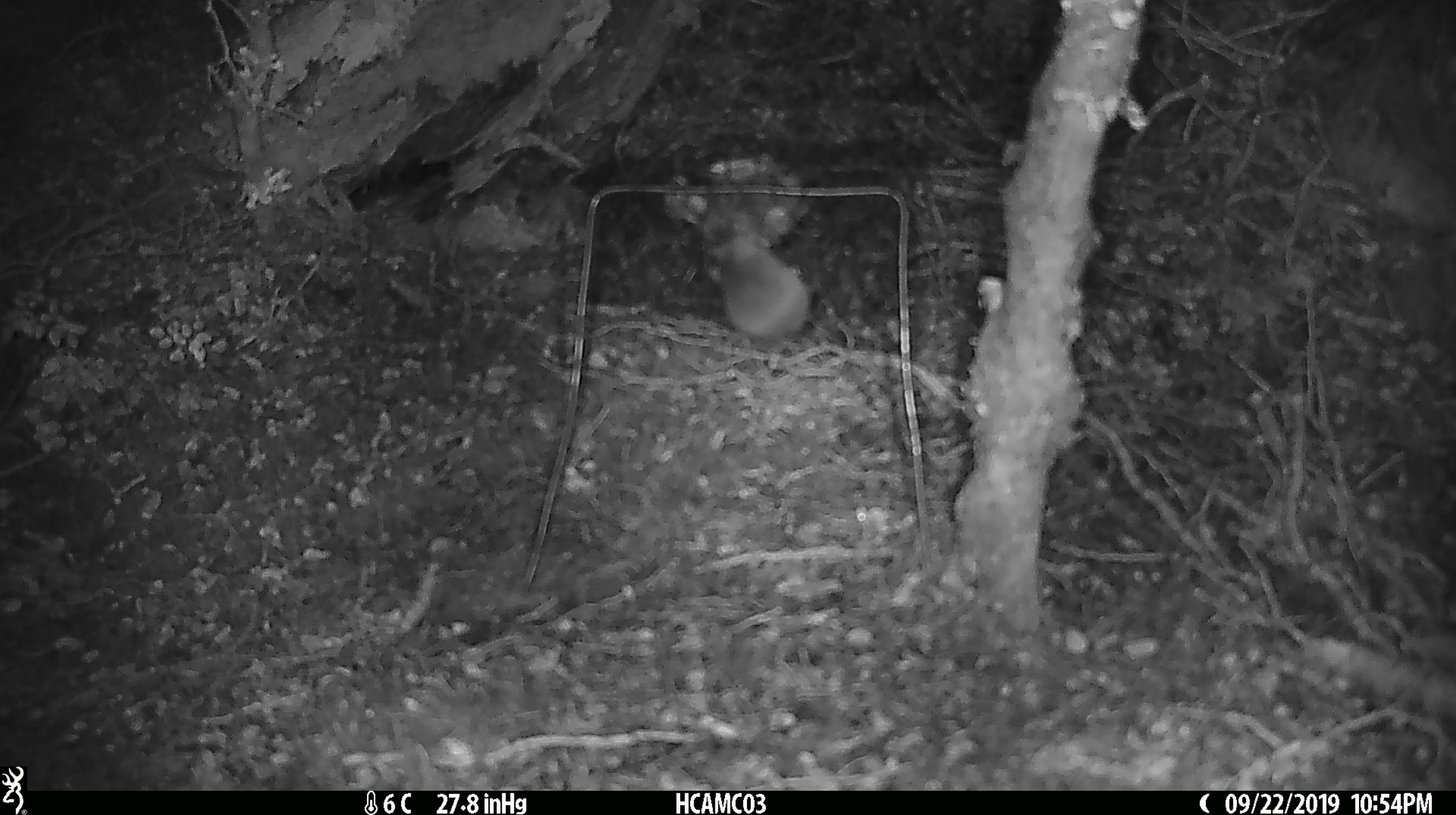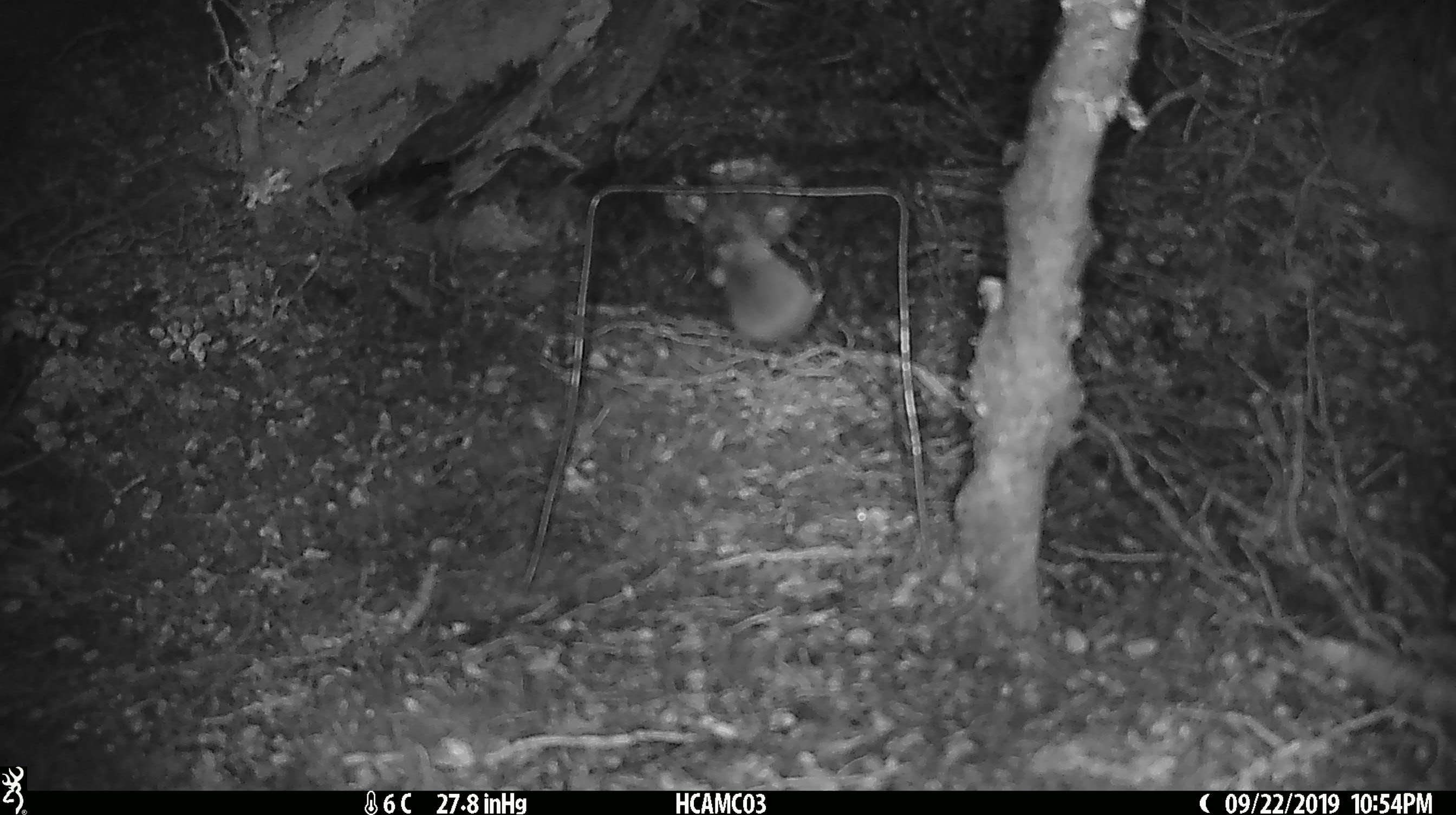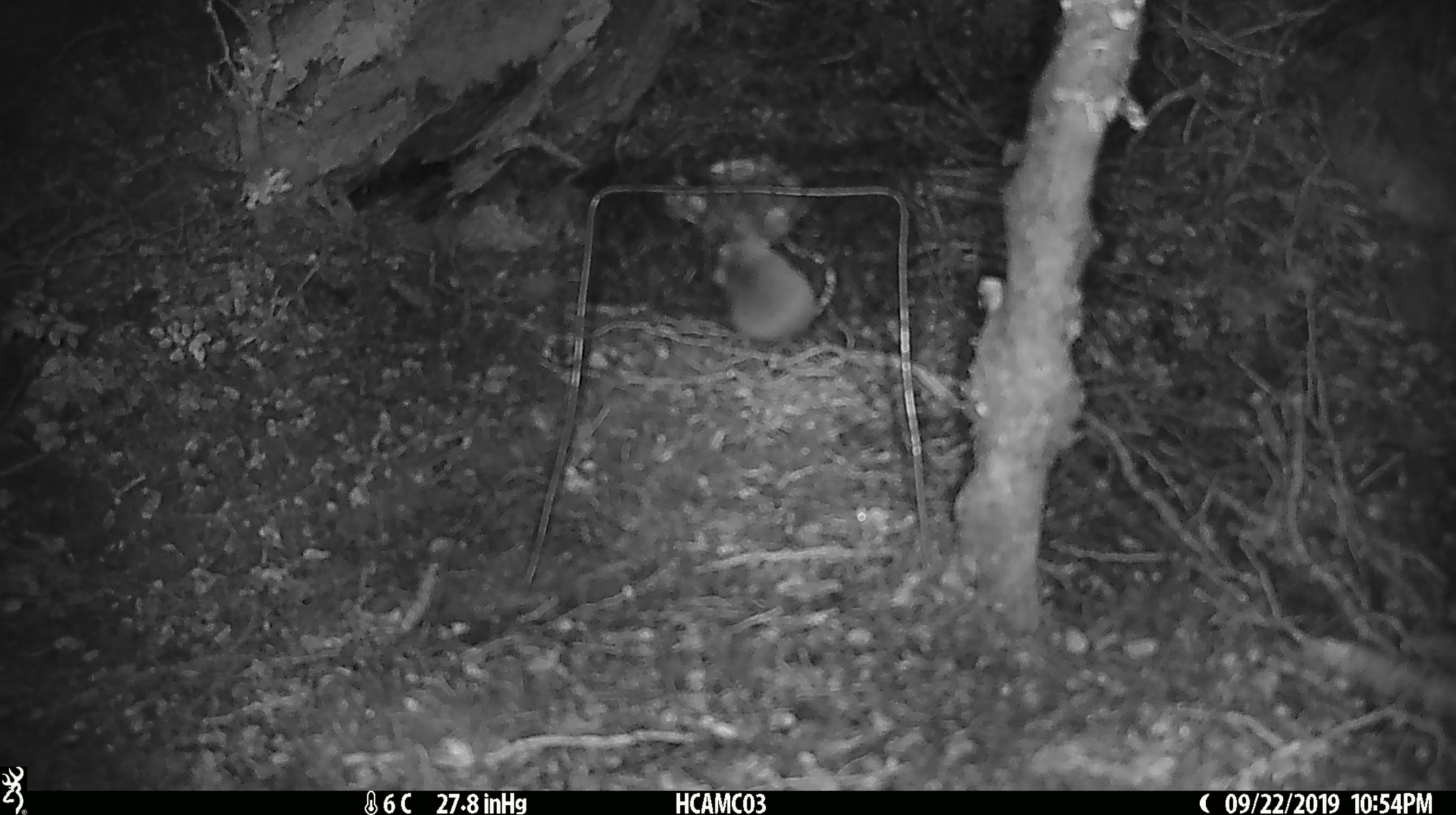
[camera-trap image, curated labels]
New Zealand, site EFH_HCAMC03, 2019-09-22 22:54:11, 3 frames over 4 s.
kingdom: Animalia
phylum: Chordata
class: Mammalia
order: Rodentia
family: Muridae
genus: Mus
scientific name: Mus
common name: mouse